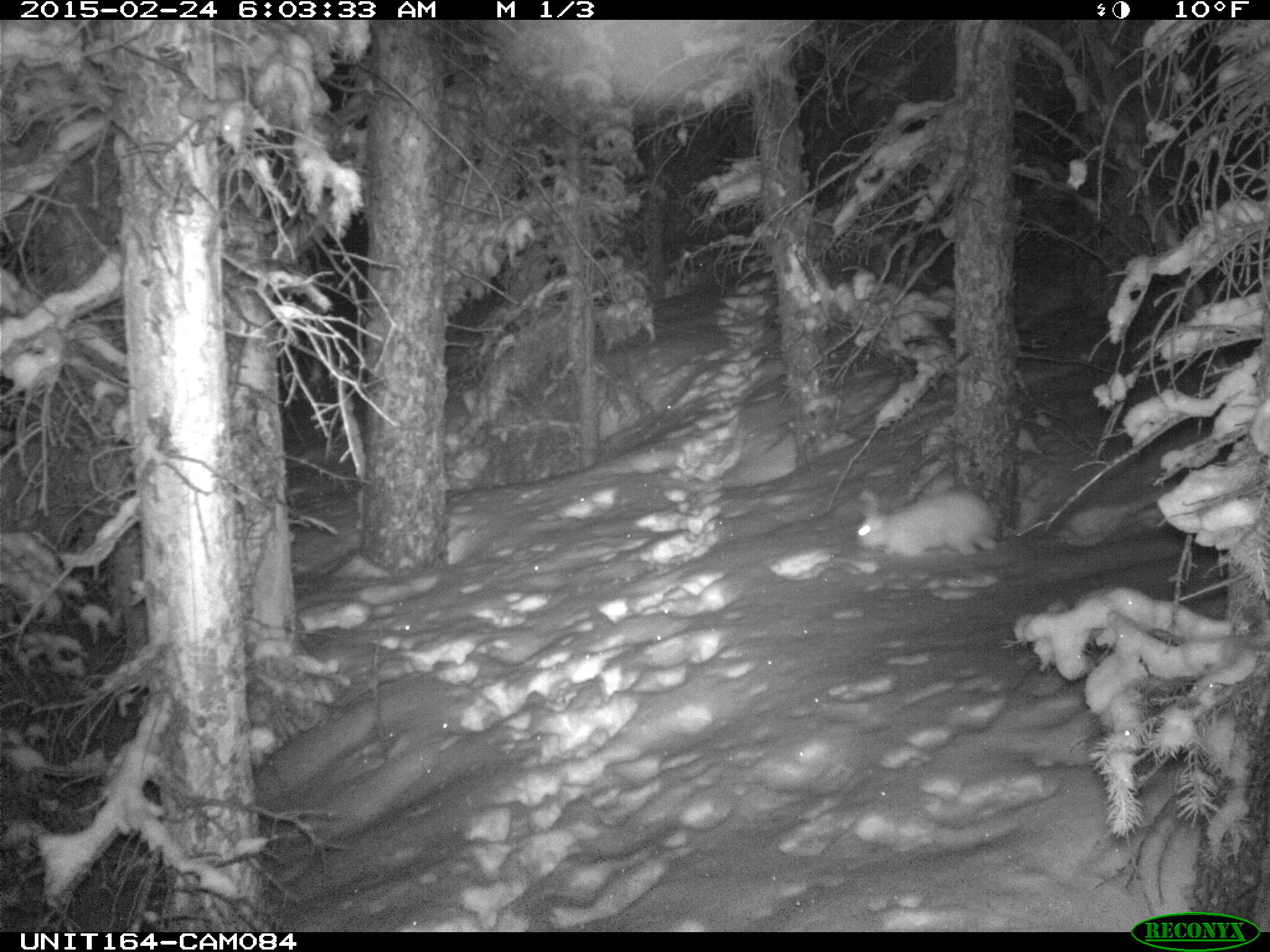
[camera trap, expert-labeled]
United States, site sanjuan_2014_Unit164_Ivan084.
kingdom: Animalia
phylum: Chordata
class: Mammalia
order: Lagomorpha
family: Leporidae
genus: Lepus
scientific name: Lepus americanus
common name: snowshoe hare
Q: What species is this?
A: Lepus americanus (snowshoe hare).